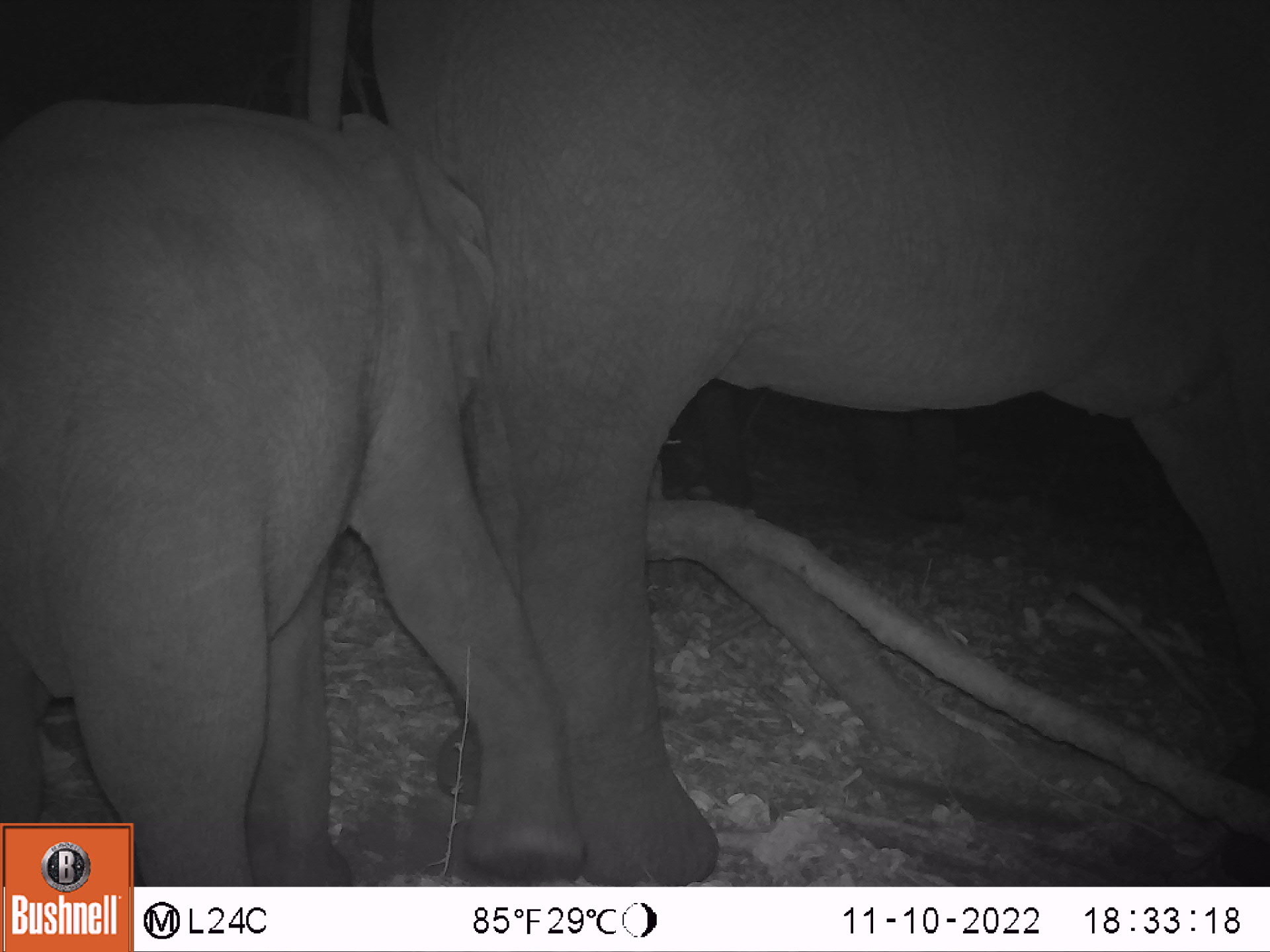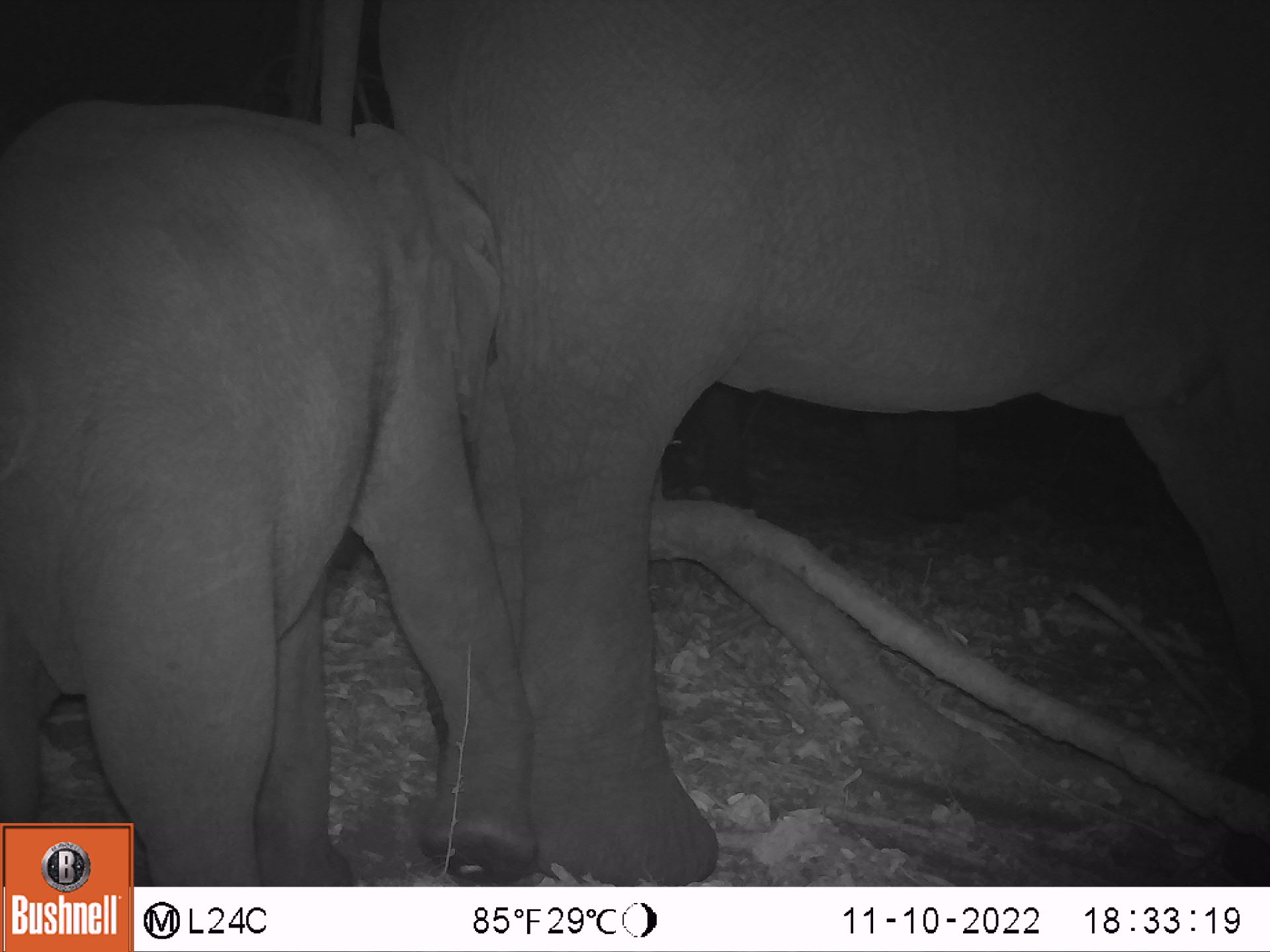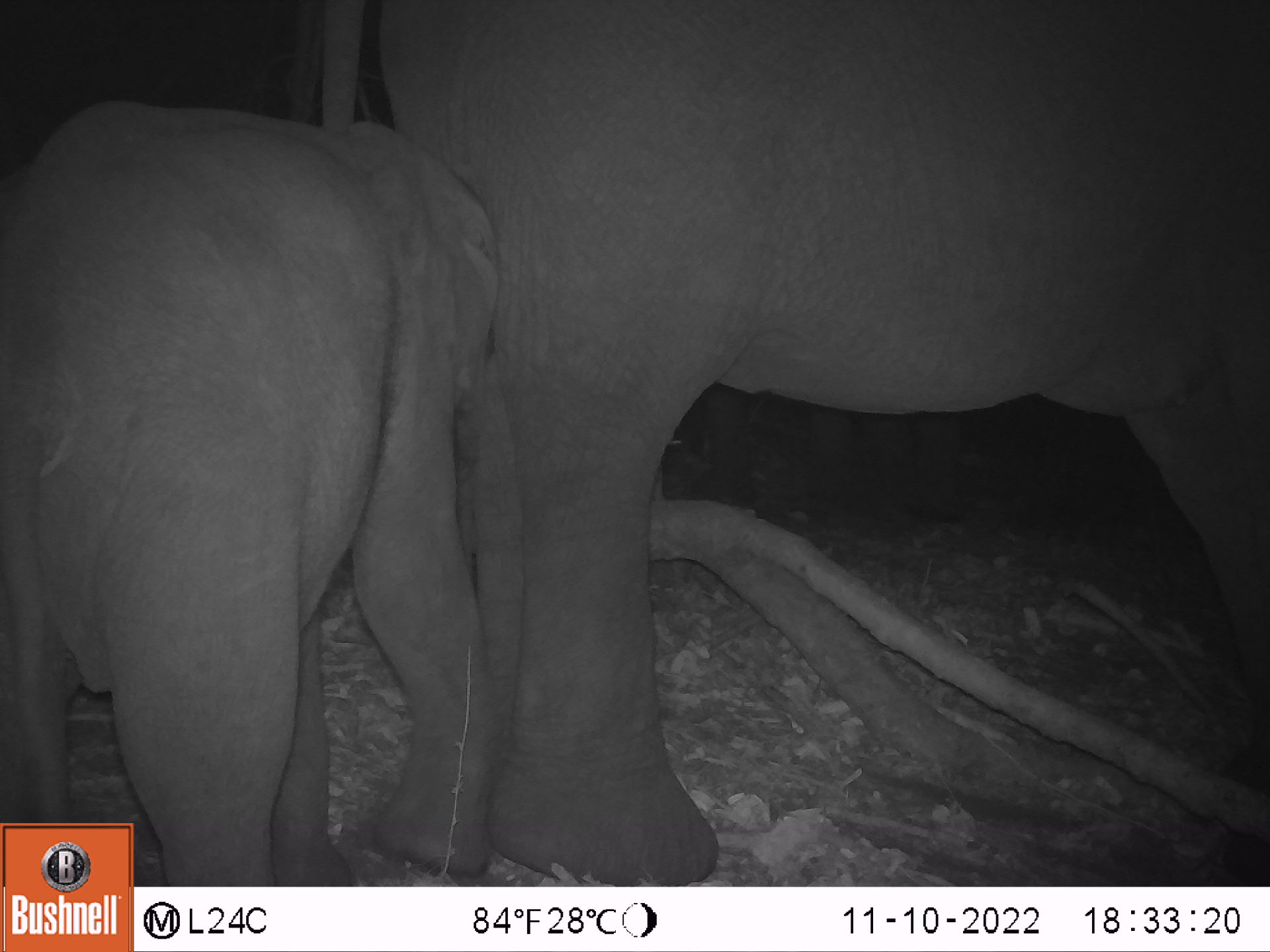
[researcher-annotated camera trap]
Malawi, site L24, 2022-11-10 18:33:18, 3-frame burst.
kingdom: Animalia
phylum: Chordata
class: Mammalia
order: Proboscidea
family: Elephantidae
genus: Loxodonta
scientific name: Loxodonta africana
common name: african savanna elephant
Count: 2.